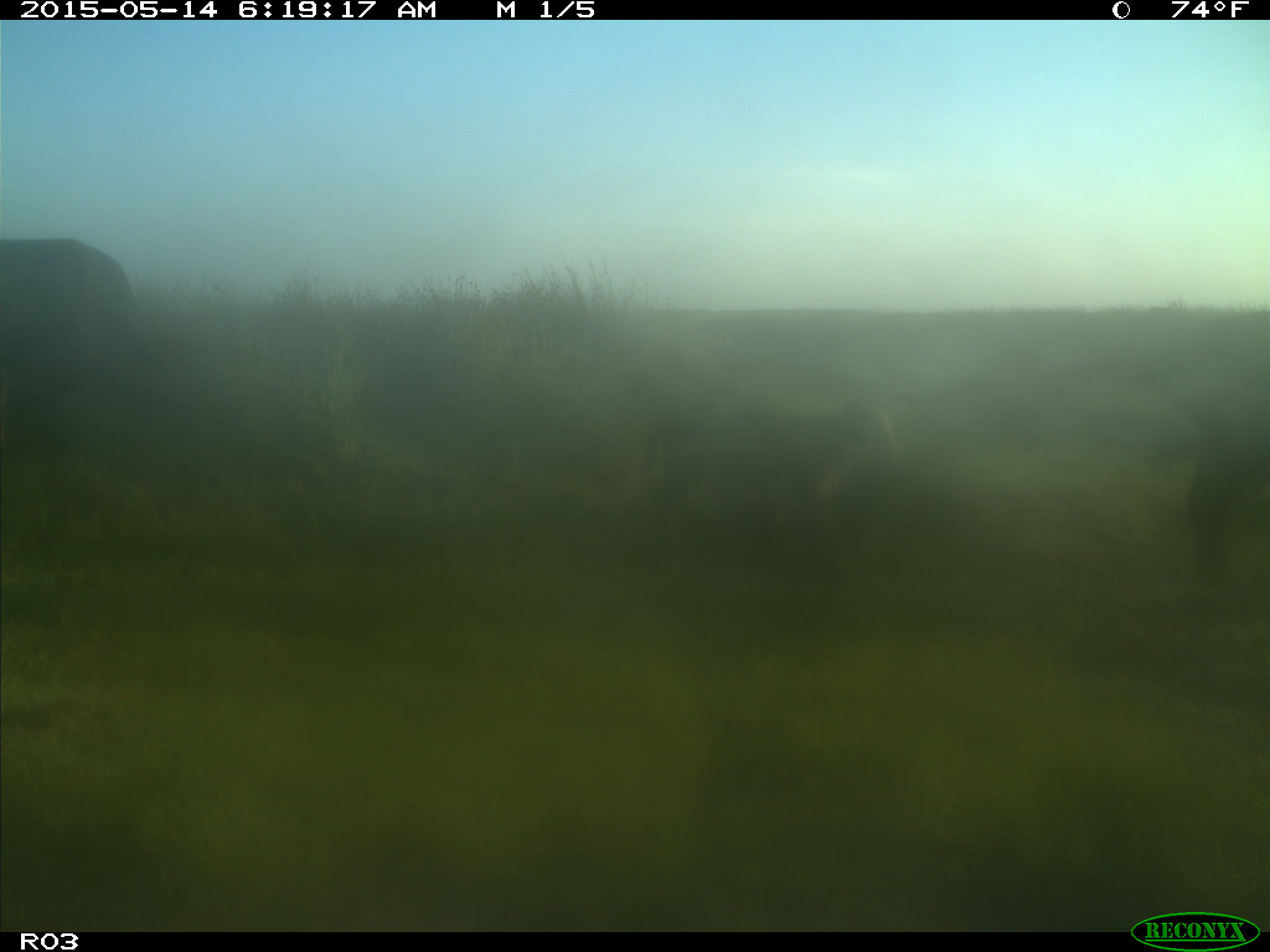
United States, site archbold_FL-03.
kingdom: Animalia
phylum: Chordata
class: Mammalia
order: Artiodactyla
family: Bovidae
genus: Bos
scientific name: Bos taurus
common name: domestic cow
Bos taurus (domestic cow).